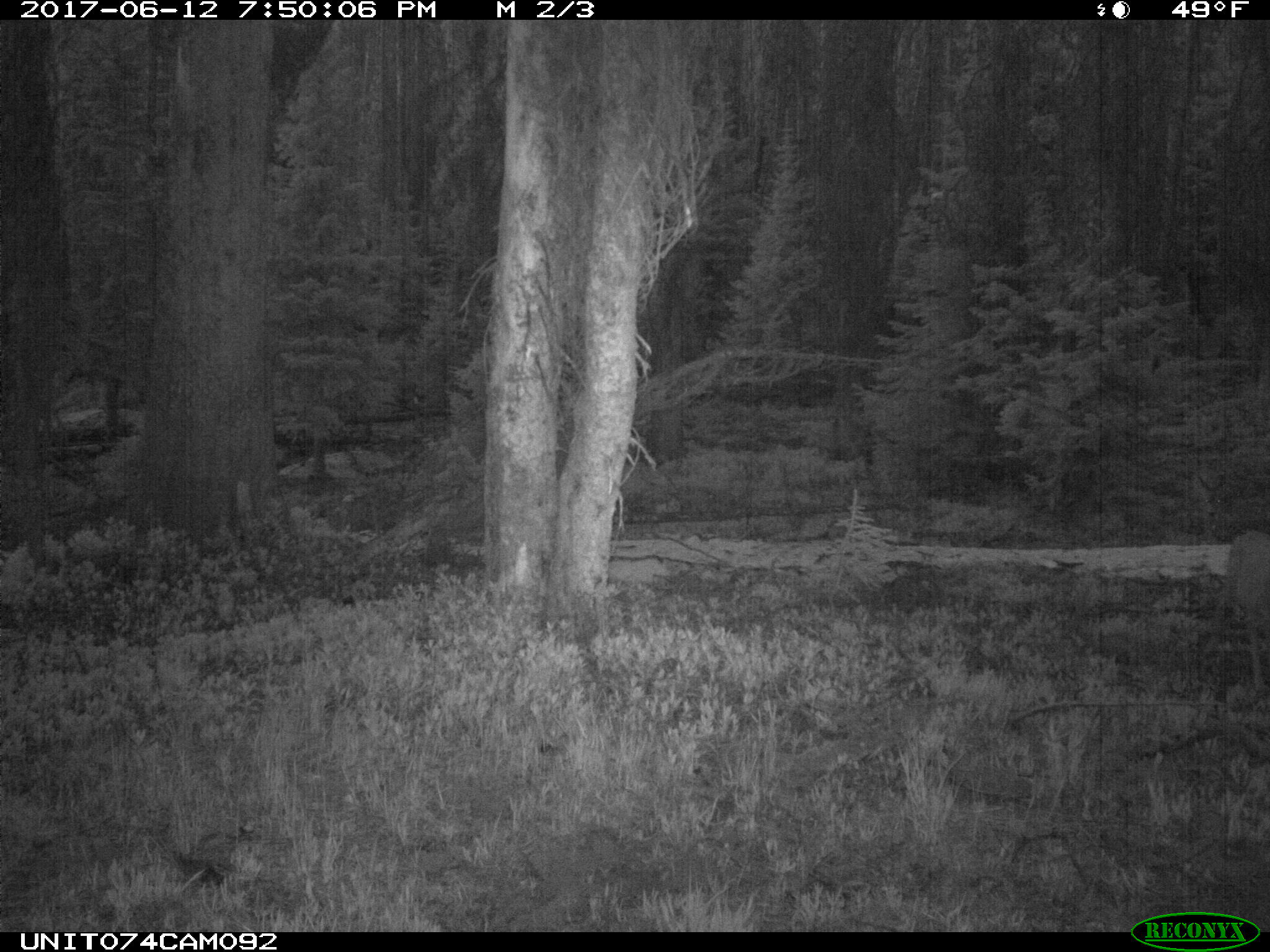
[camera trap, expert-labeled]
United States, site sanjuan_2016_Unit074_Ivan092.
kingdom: Animalia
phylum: Chordata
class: Mammalia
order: Artiodactyla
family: Cervidae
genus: Odocoileus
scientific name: Odocoileus hemionus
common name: mule deer